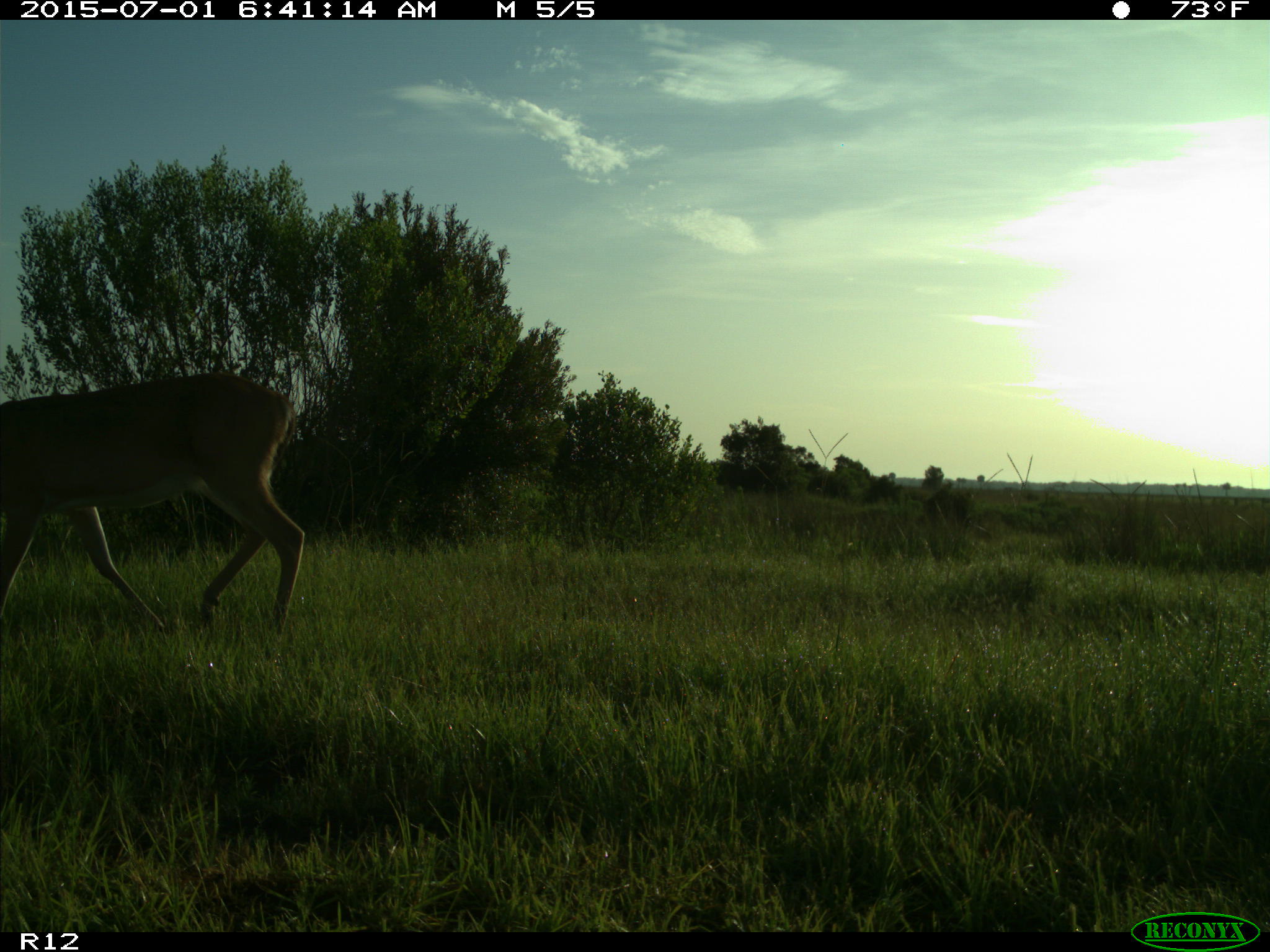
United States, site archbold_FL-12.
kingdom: Animalia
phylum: Chordata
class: Mammalia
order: Artiodactyla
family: Cervidae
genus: Odocoileus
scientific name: Odocoileus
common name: deer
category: unidentified deer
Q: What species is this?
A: Unidentified deer (deer) (Odocoileus).